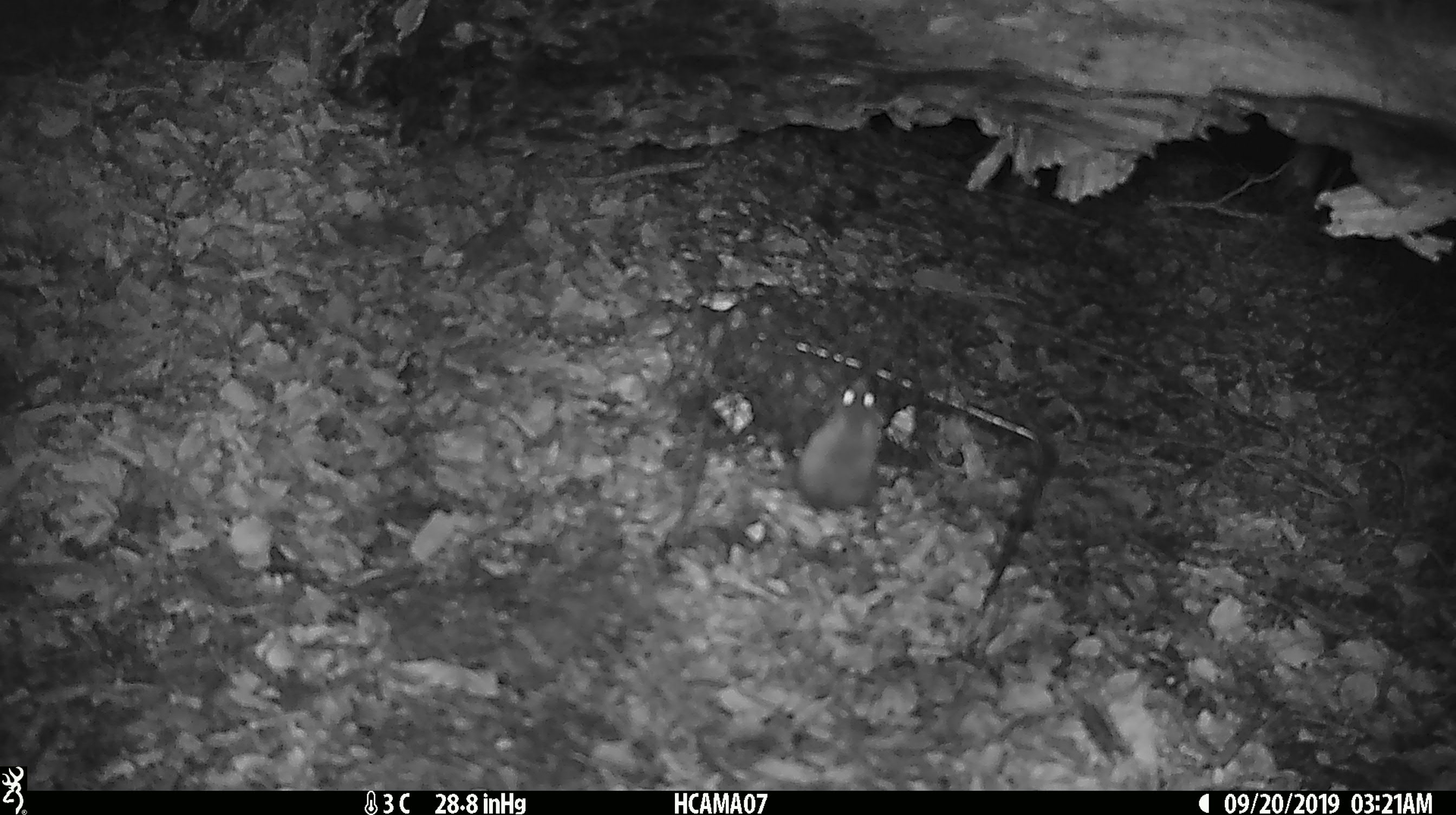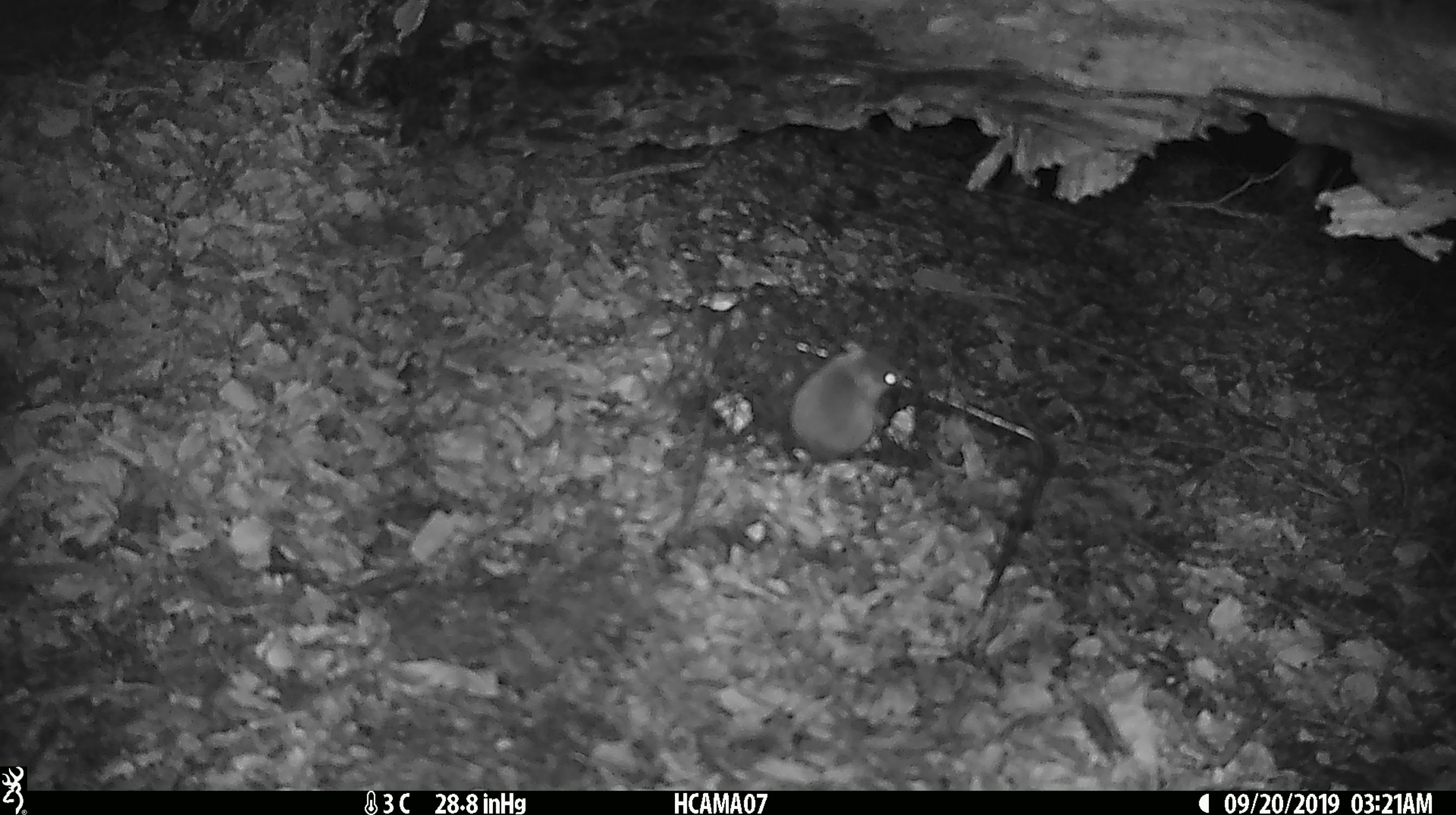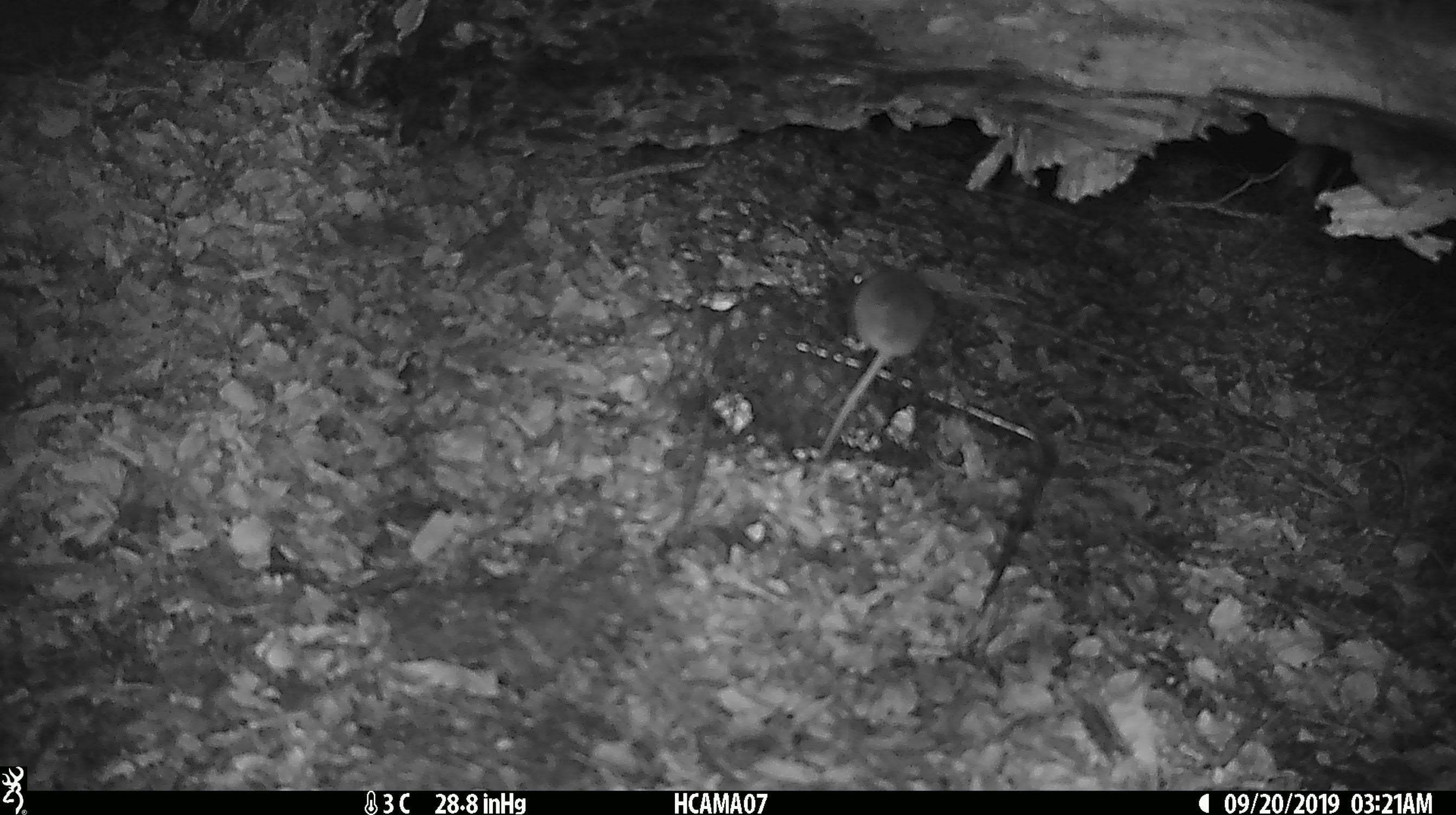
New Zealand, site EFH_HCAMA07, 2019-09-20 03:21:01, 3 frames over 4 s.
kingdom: Animalia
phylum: Chordata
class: Mammalia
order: Rodentia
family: Muridae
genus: Mus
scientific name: Mus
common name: mouse